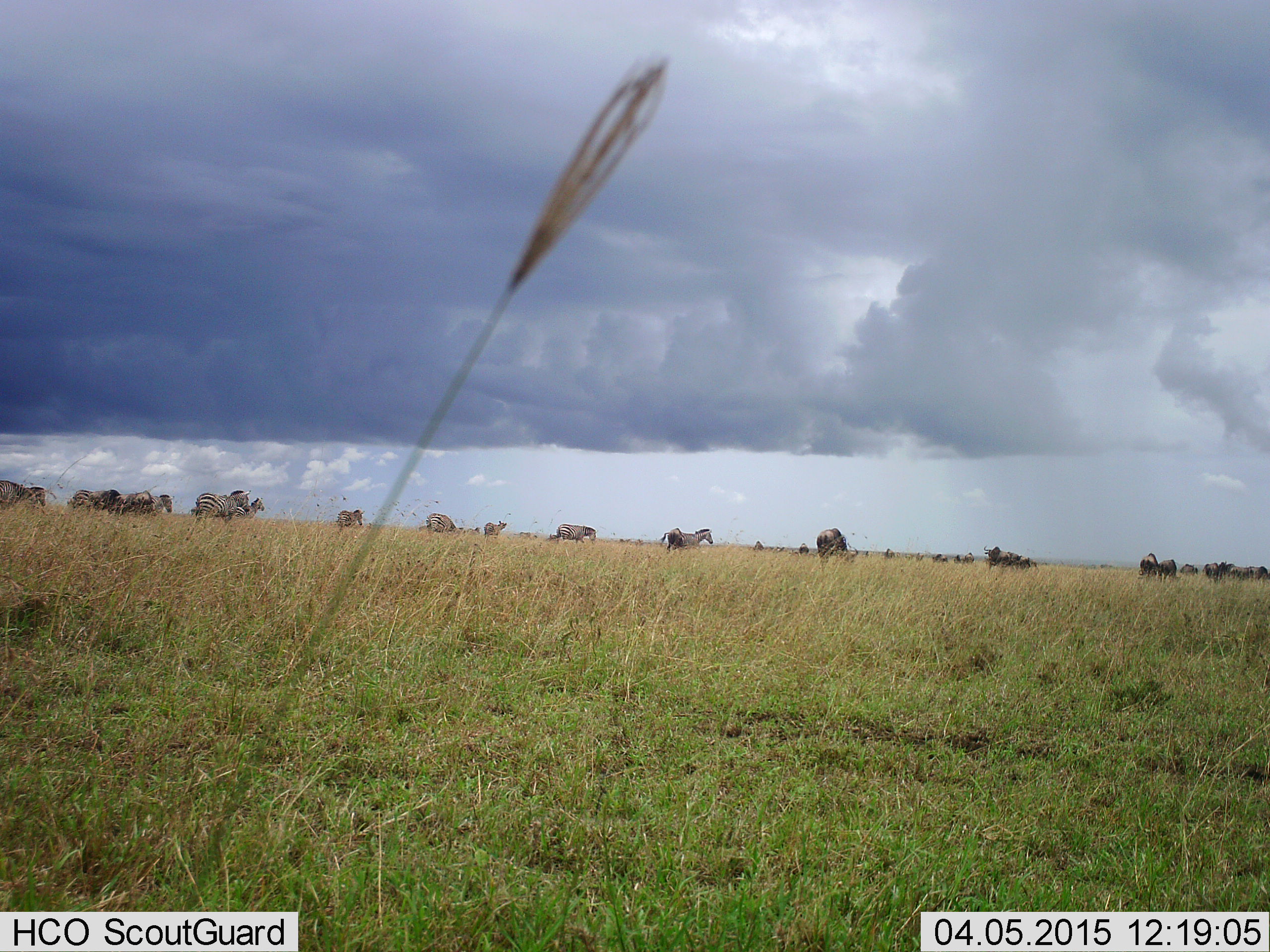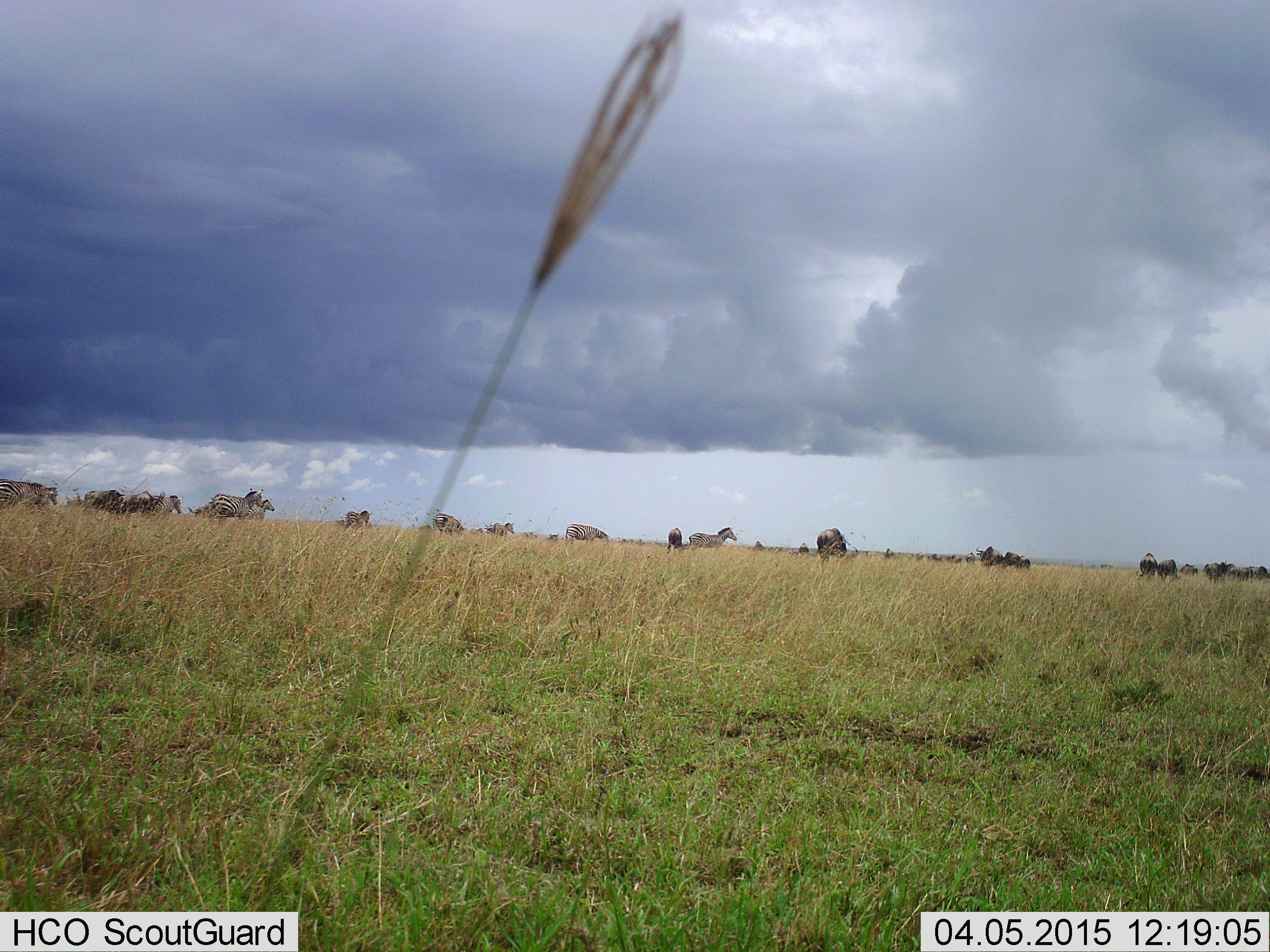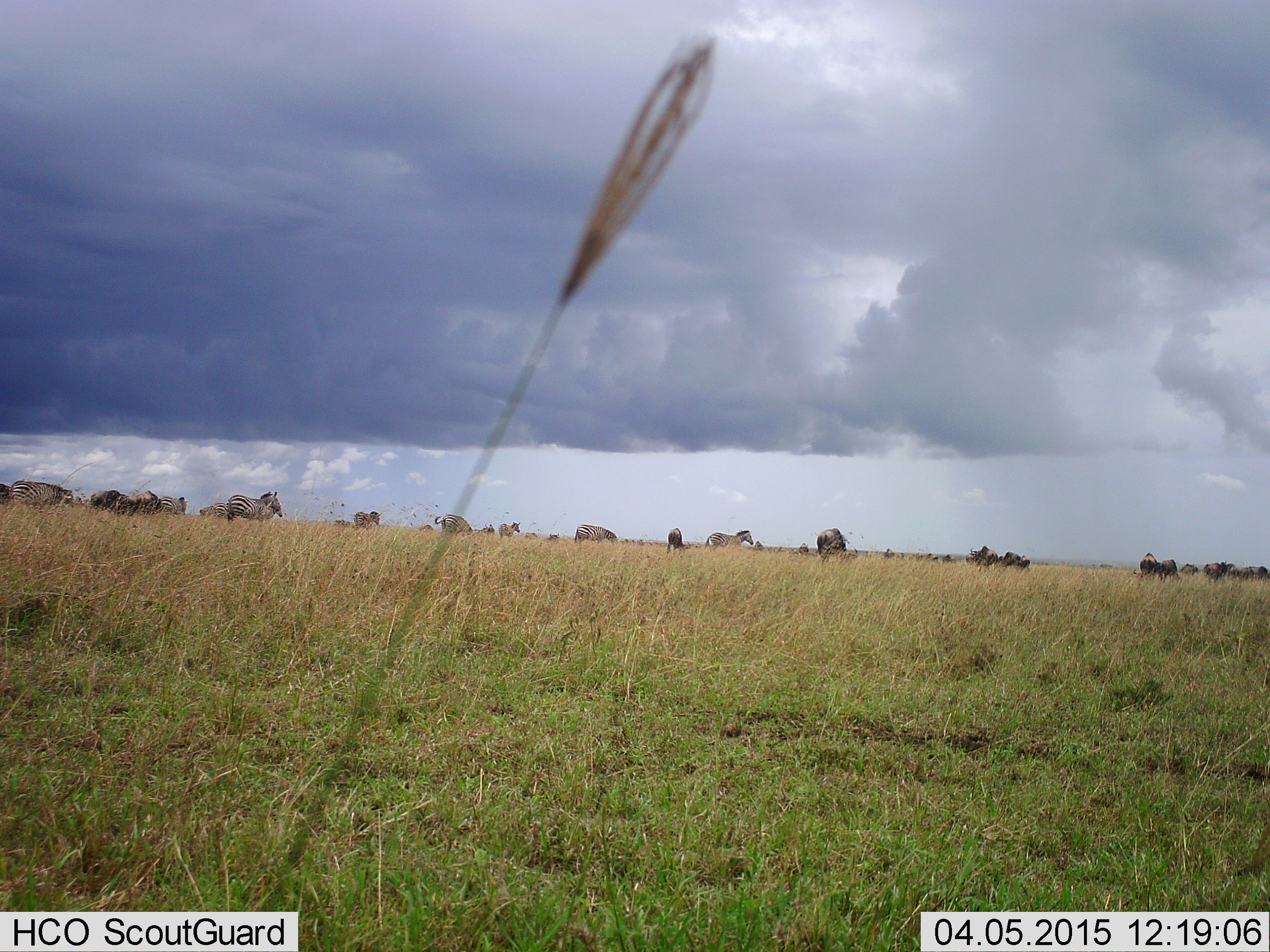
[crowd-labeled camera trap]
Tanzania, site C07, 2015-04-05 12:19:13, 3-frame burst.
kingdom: Animalia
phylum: Chordata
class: Mammalia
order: Artiodactyla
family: Bovidae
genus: Connochaetes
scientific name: Connochaetes taurinus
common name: blue wildebeest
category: wildebeest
Wildebeest (blue wildebeest) (Connochaetes taurinus), count 11-50. Behavior (volunteer vote fractions): standing 20%, resting 0%, moving 80%, interacting 0%. Young present (vote fraction): 0%. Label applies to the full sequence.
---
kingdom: Animalia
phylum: Chordata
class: Mammalia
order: Perissodactyla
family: Equidae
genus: Equus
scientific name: Equus quagga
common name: plains zebra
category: zebra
Zebra (plains zebra) (Equus quagga), count 10. Behavior (volunteer vote fractions): standing 29%, resting 0%, moving 79%, interacting 0%. Young present (vote fraction): 0%. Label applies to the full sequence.